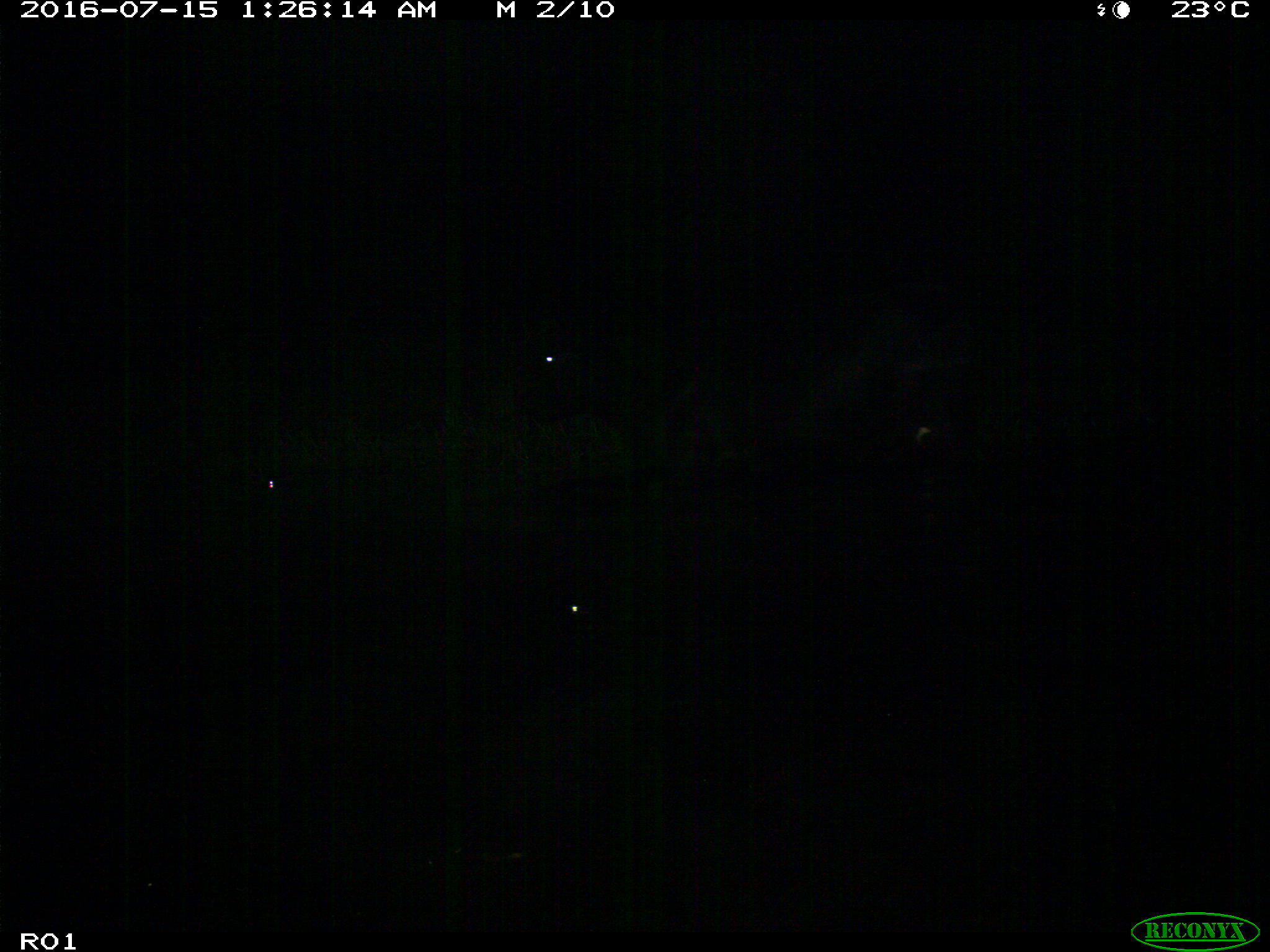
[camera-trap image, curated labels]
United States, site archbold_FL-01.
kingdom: Animalia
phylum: Chordata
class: Mammalia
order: Artiodactyla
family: Bovidae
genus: Bos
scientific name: Bos taurus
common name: domestic cow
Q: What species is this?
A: Bos taurus (domestic cow).